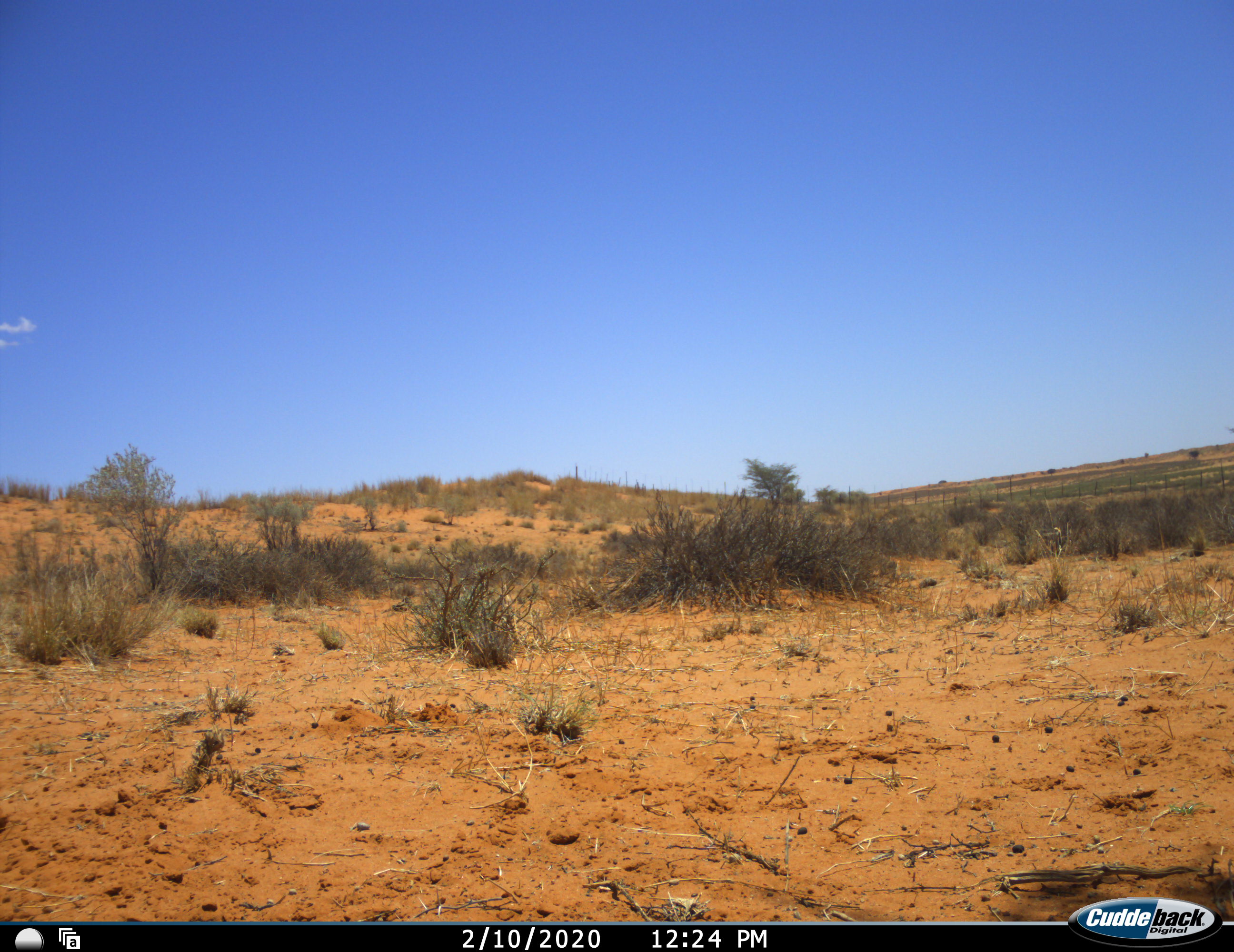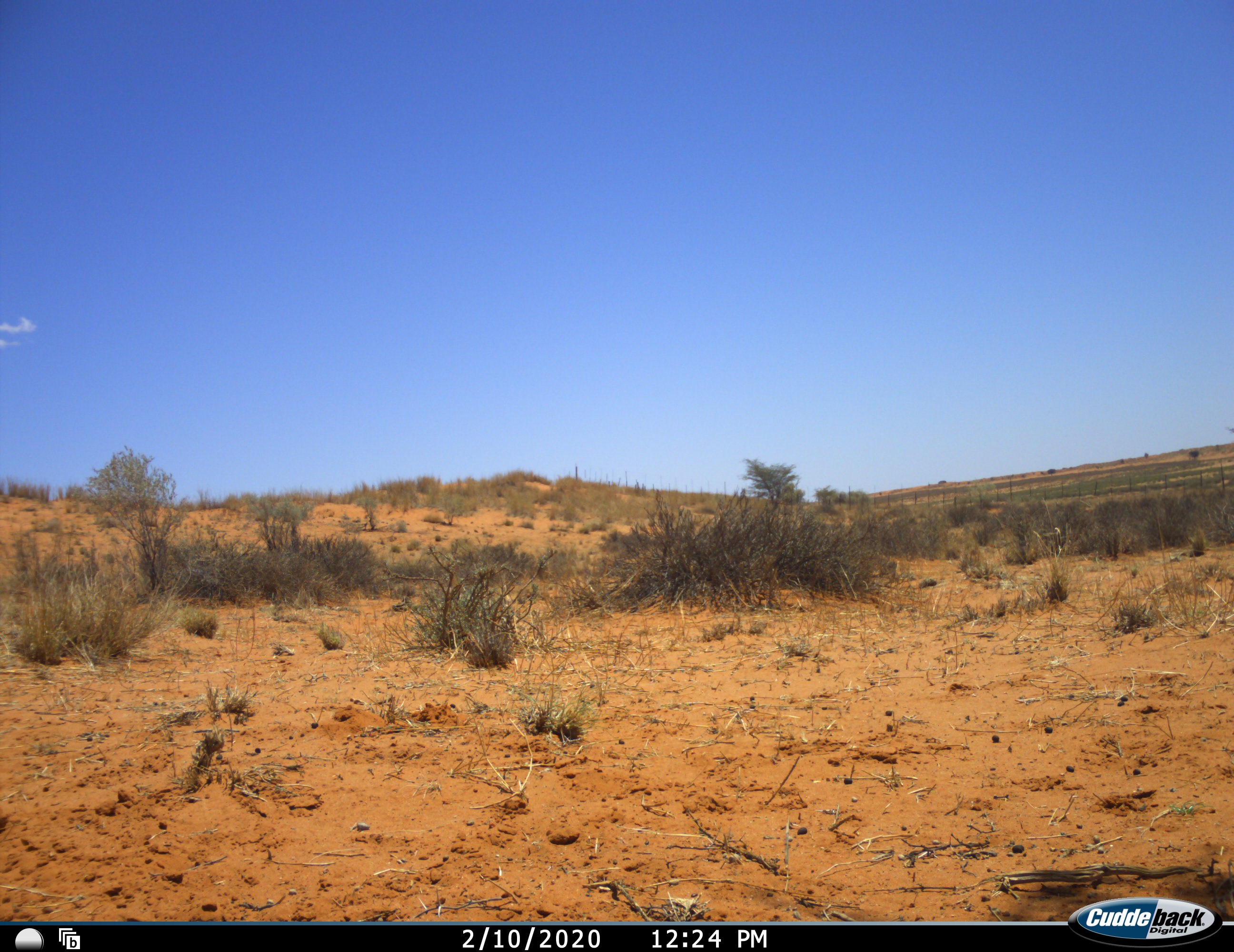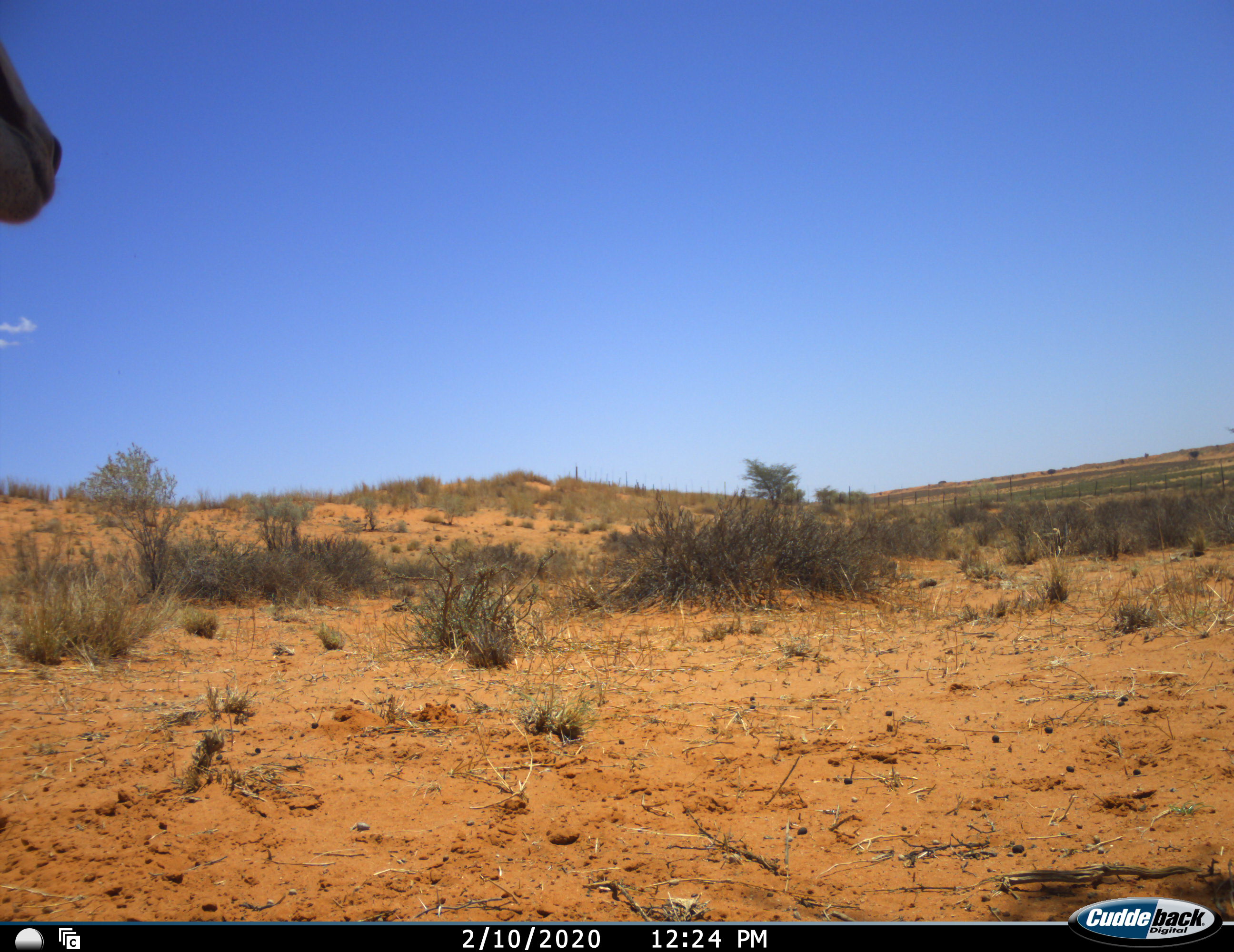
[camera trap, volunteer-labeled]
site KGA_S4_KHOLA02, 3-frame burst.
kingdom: Animalia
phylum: Chordata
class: Mammalia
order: Artiodactyla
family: Bovidae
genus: Antidorcas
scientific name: Antidorcas marsupialis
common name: springbok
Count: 1.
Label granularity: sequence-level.